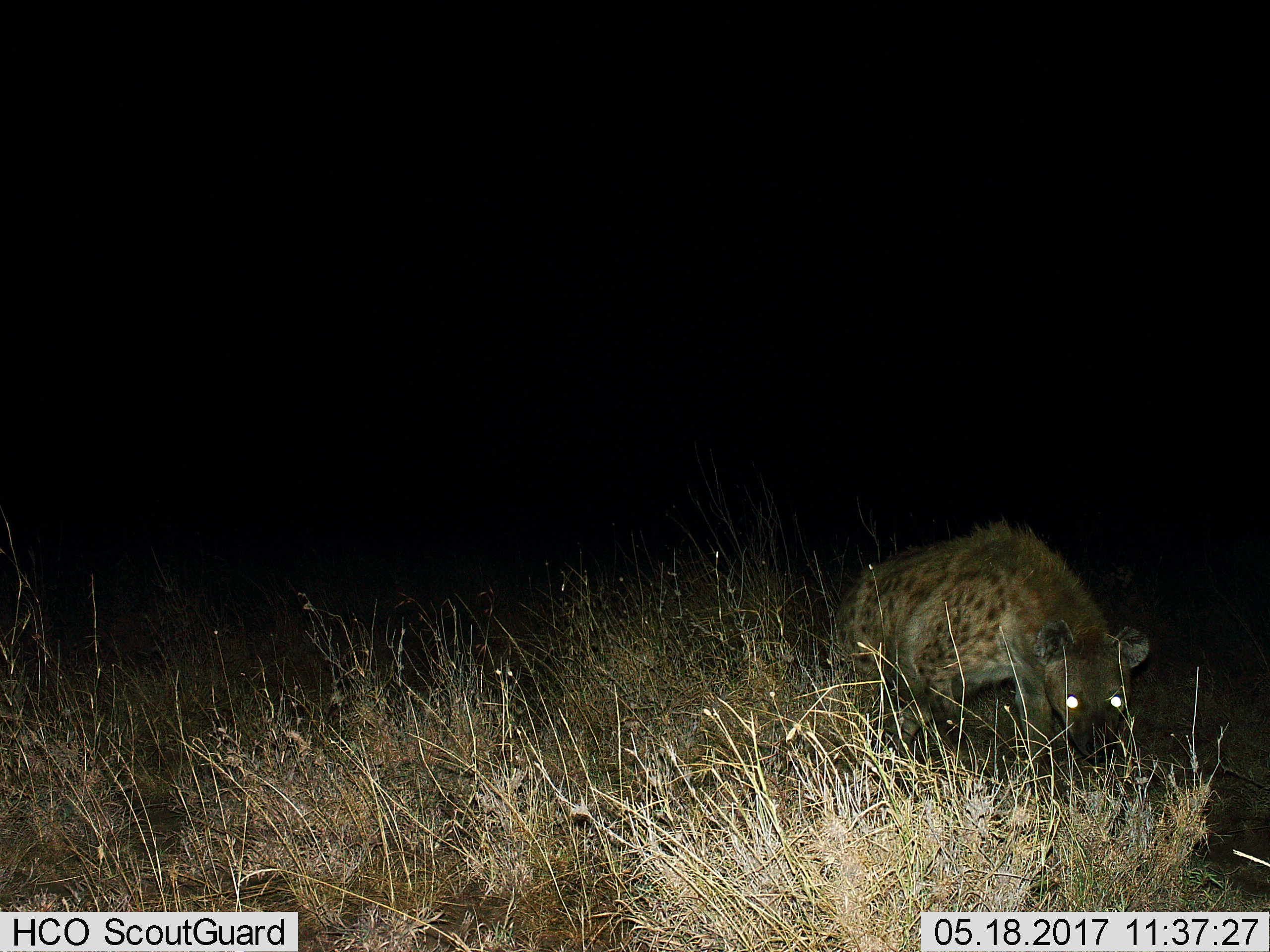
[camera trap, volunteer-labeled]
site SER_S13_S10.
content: unidentified animal